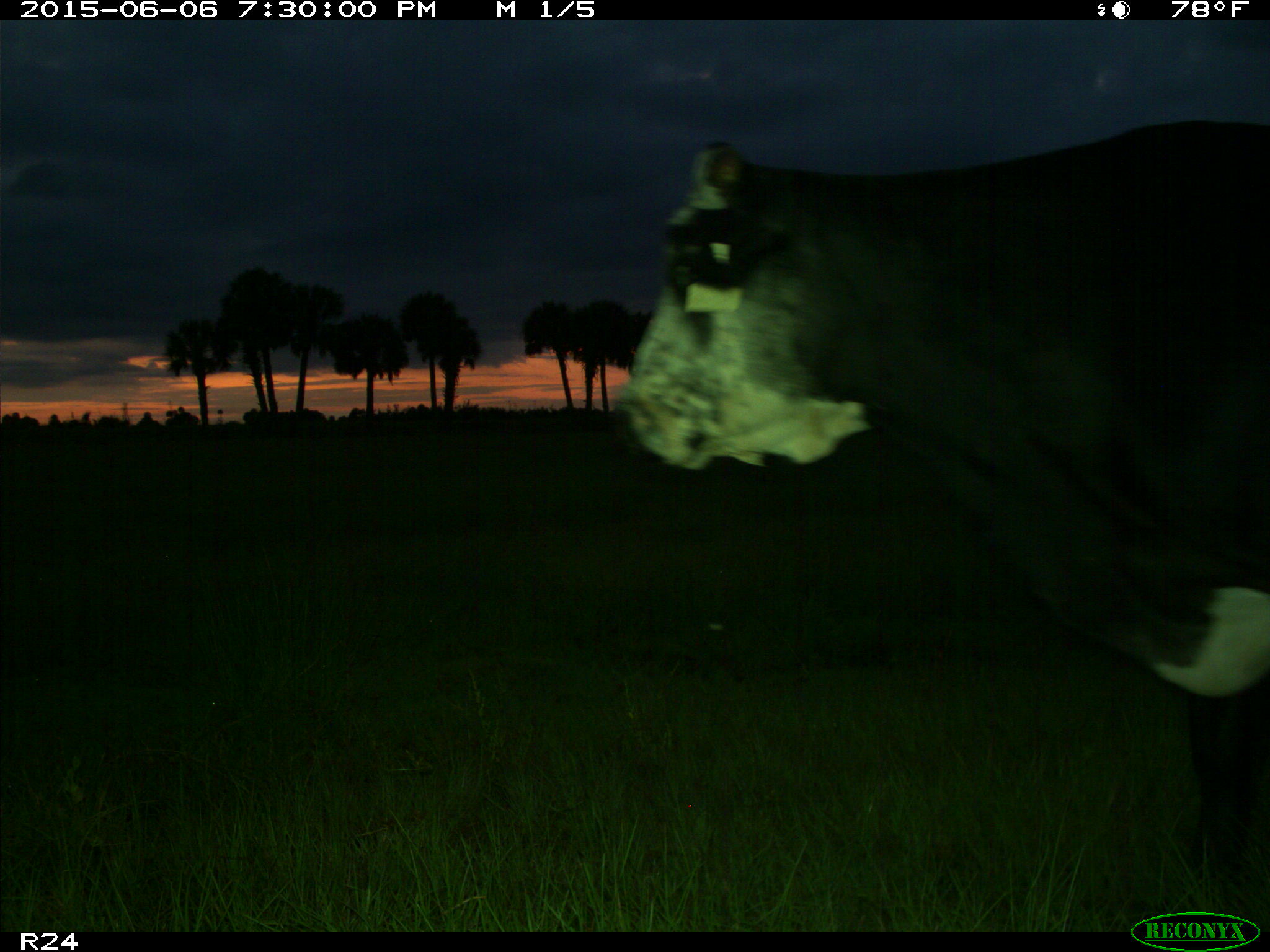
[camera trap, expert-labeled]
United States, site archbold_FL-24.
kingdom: Animalia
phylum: Chordata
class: Mammalia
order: Artiodactyla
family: Bovidae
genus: Bos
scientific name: Bos taurus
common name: domestic cow